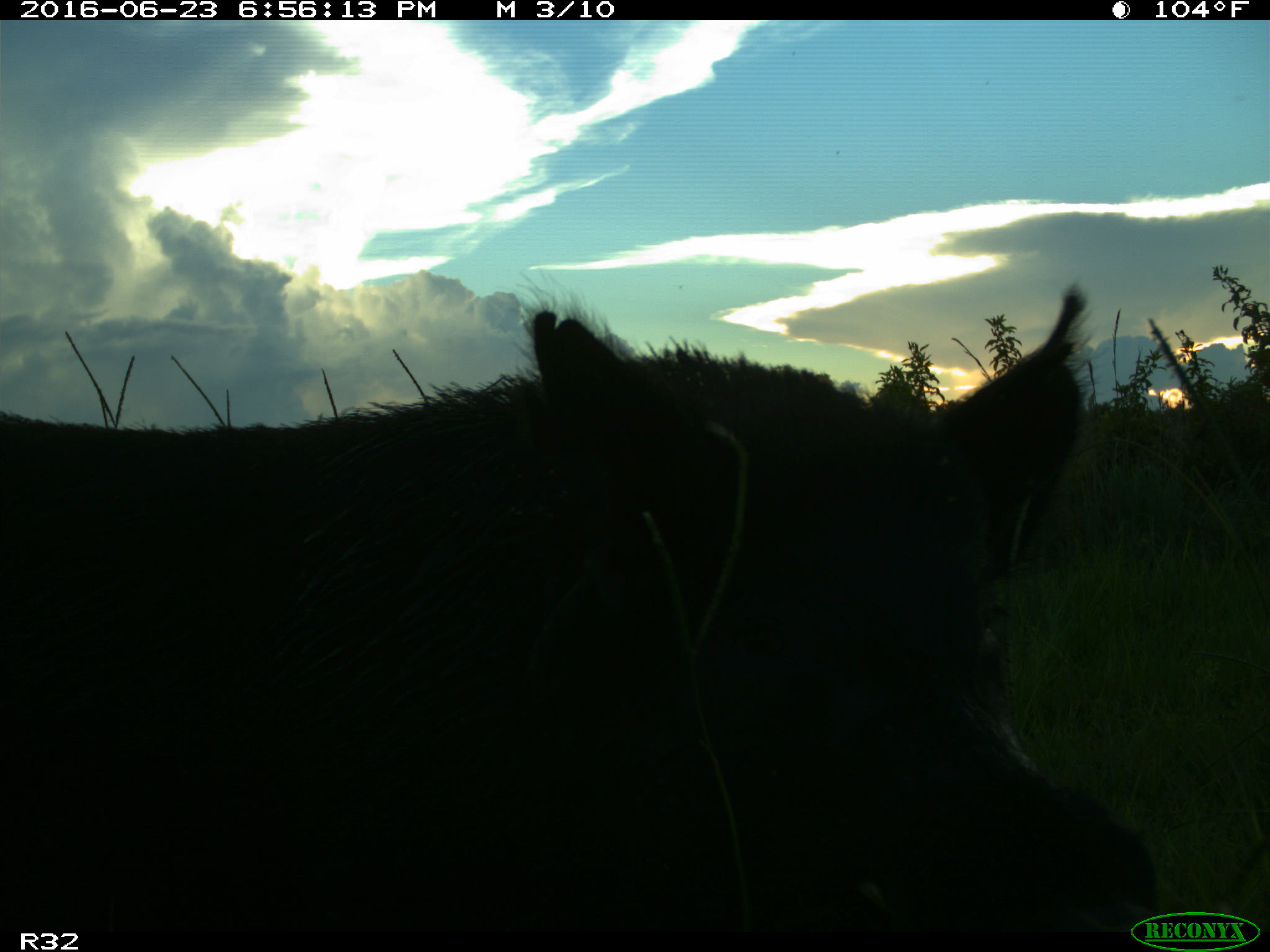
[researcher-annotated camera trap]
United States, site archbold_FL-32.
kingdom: Animalia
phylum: Chordata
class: Mammalia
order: Artiodactyla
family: Suidae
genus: Sus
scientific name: Sus scrofa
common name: wild boar